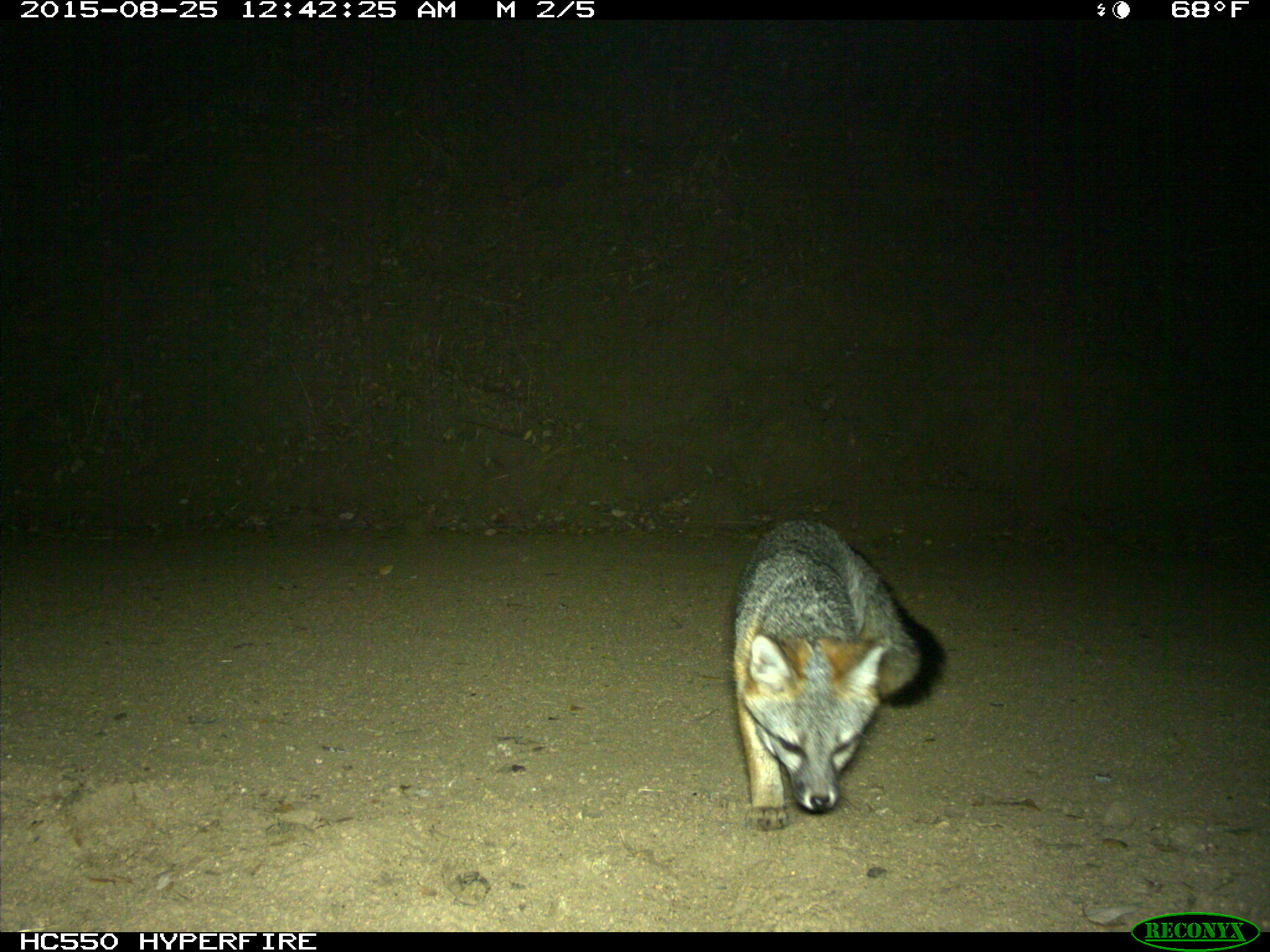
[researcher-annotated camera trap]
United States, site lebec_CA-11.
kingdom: Animalia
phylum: Chordata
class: Mammalia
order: Carnivora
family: Canidae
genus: Urocyon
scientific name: Urocyon cinereoargenteus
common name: gray fox